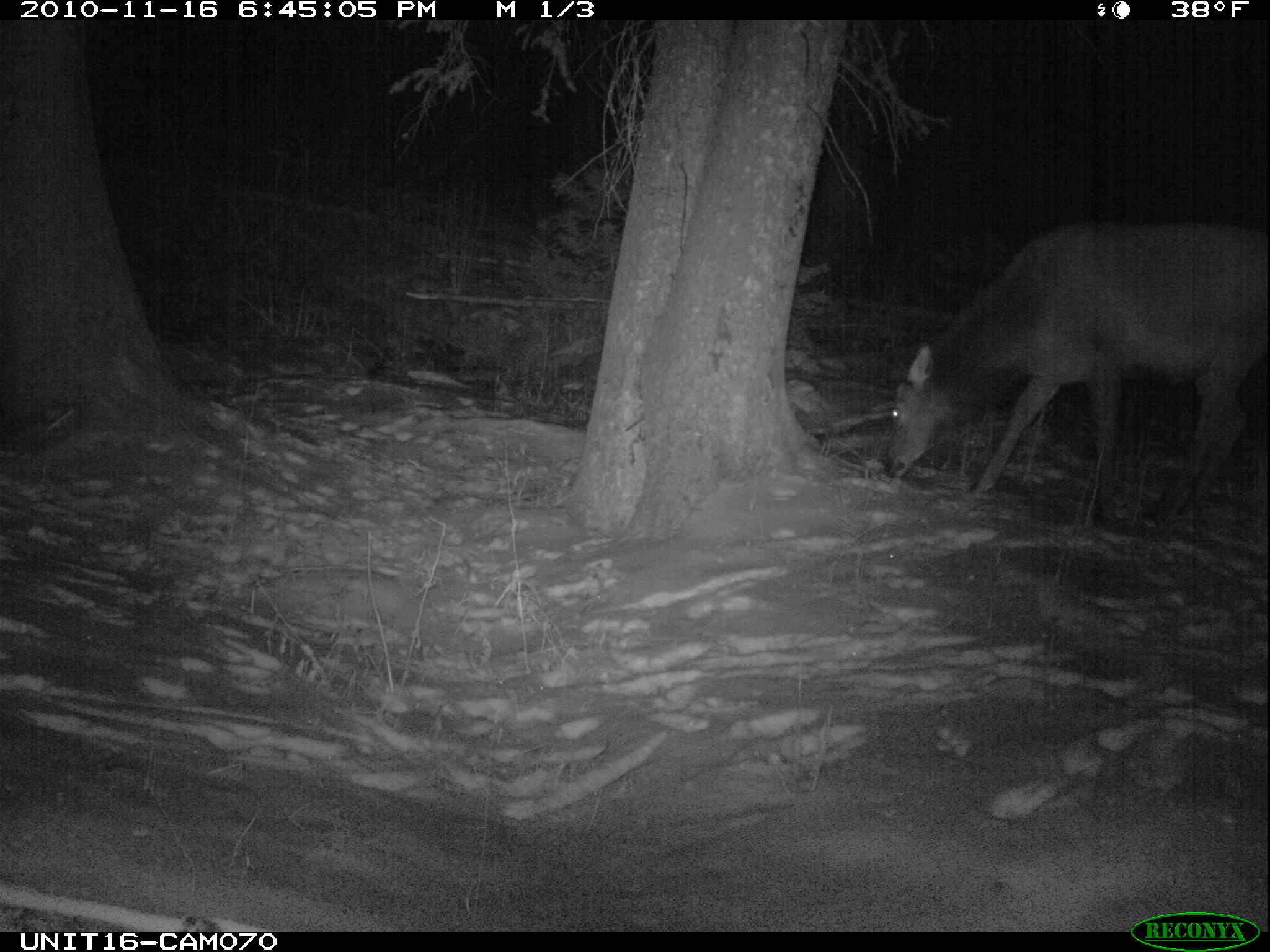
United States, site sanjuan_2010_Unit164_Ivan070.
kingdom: Animalia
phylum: Chordata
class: Mammalia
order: Artiodactyla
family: Cervidae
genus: Cervus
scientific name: Cervus elaphus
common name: red deer